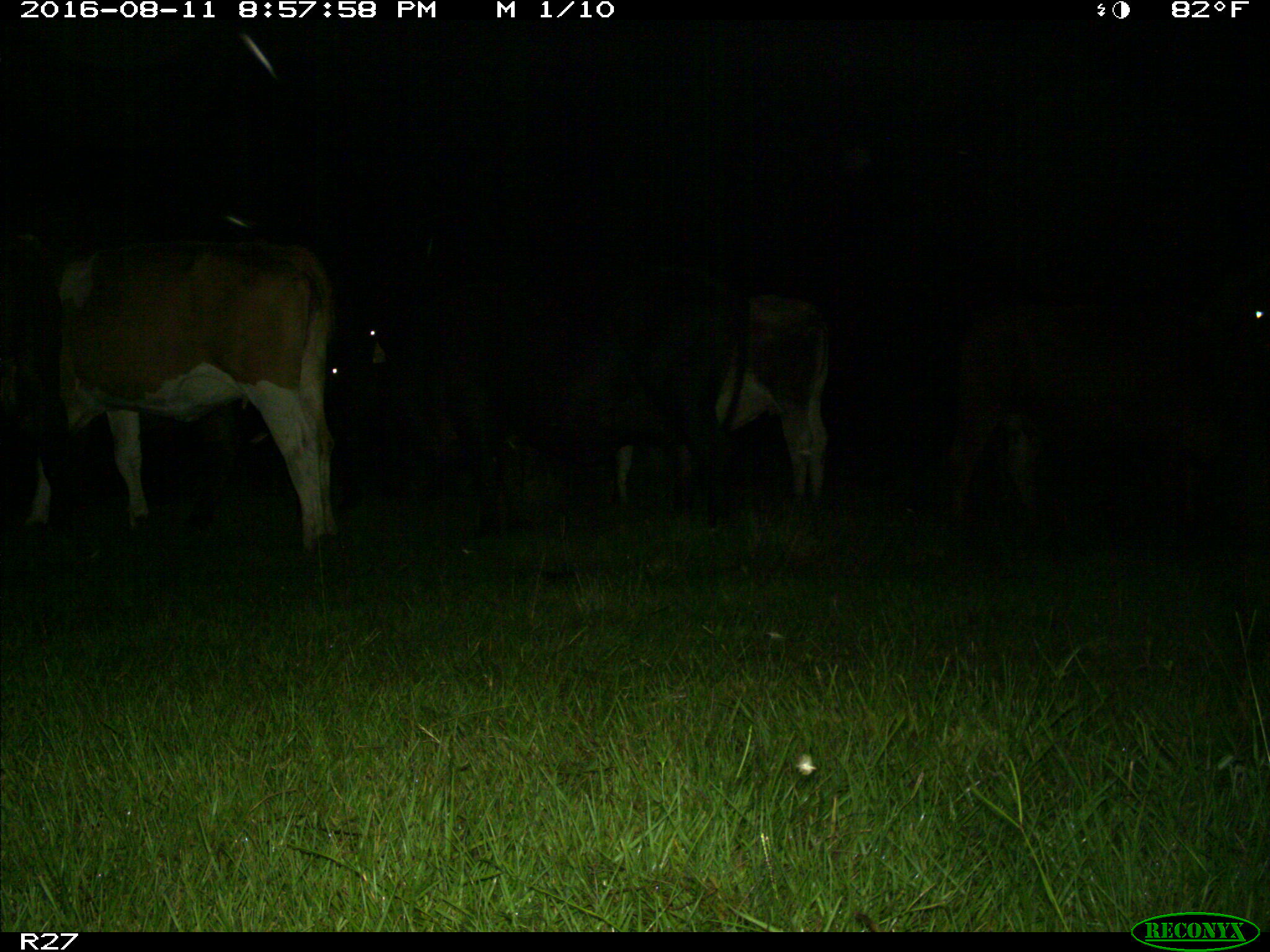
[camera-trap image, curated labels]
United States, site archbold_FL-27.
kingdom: Animalia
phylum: Chordata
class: Mammalia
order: Artiodactyla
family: Bovidae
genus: Bos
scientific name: Bos taurus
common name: domestic cow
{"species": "Bos taurus (domestic cow)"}